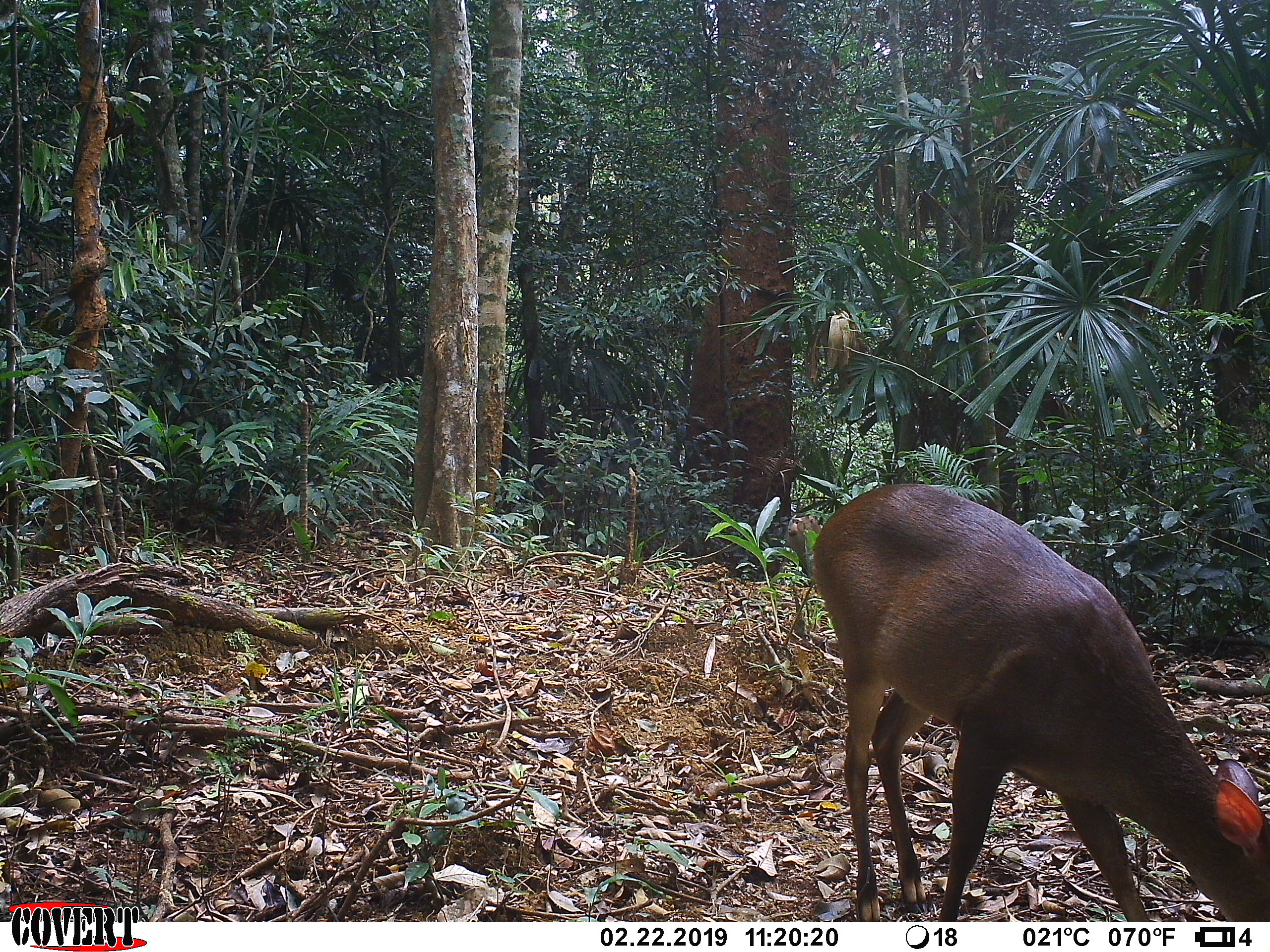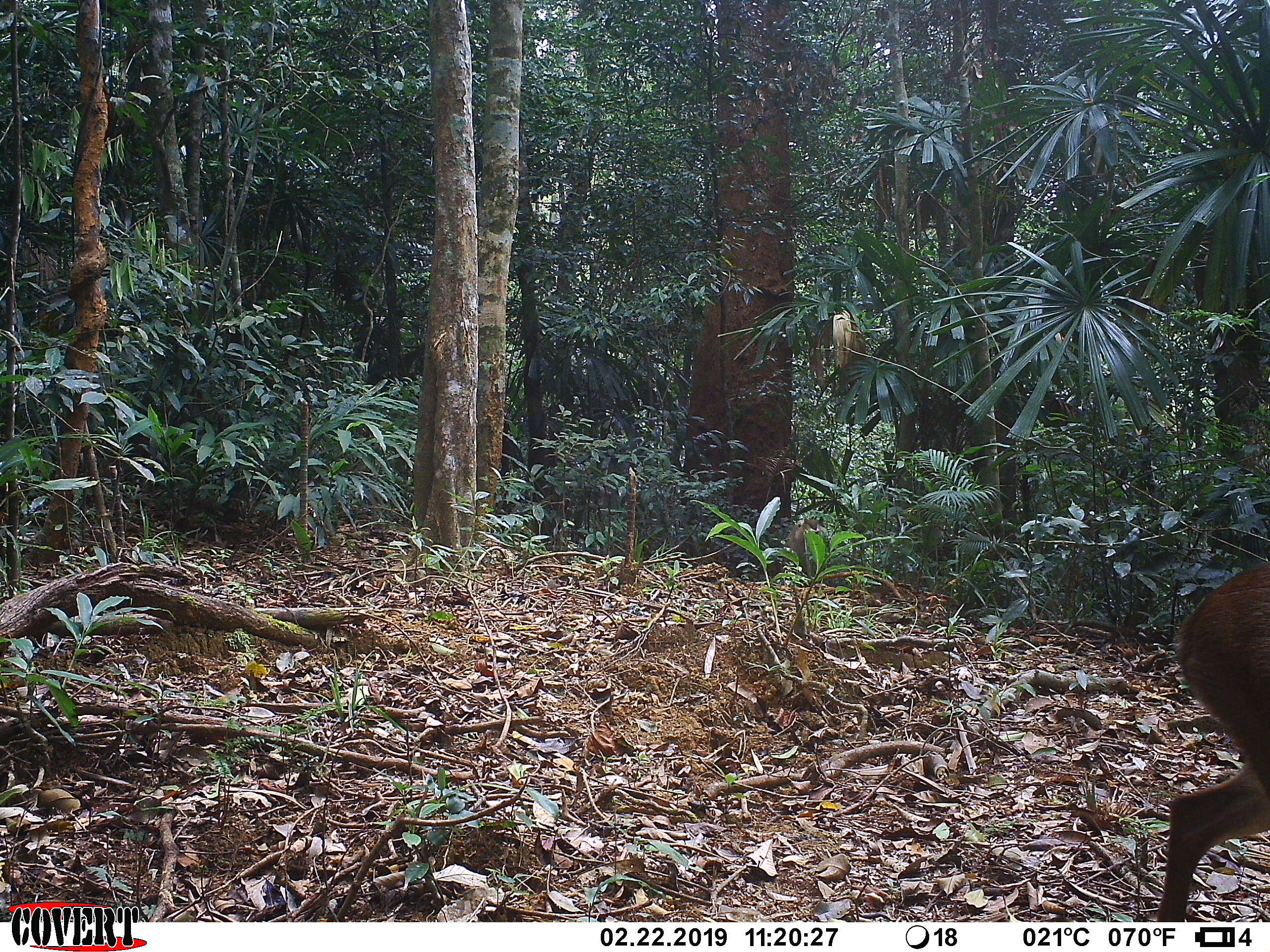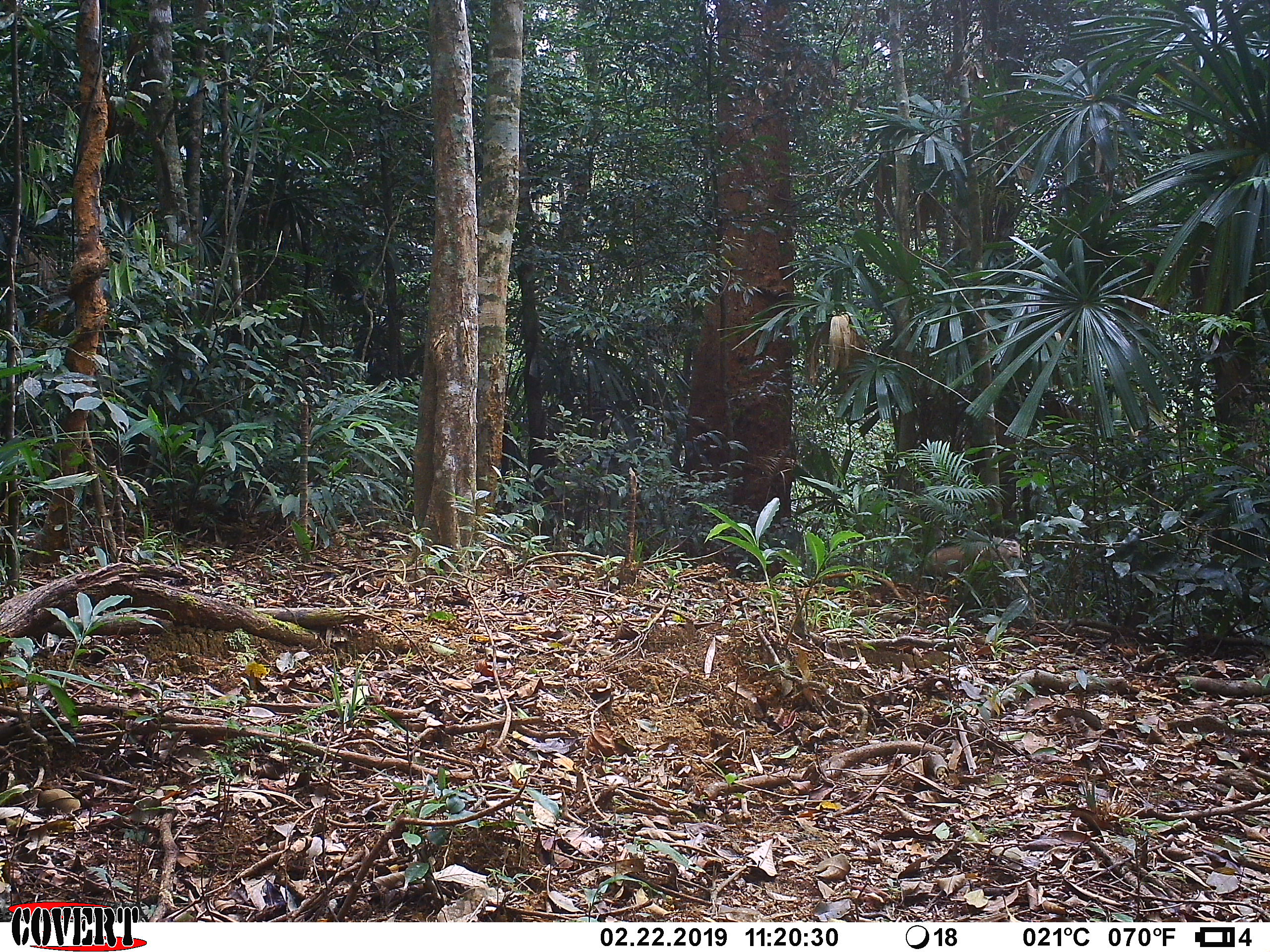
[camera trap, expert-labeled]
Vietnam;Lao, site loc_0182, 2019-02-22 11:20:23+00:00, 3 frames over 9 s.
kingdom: Animalia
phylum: Chordata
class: Mammalia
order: Artiodactyla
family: Cervidae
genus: Muntiacus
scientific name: Muntiacus vuquangensis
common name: large-antlered muntjac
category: large antlered muntjac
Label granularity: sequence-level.